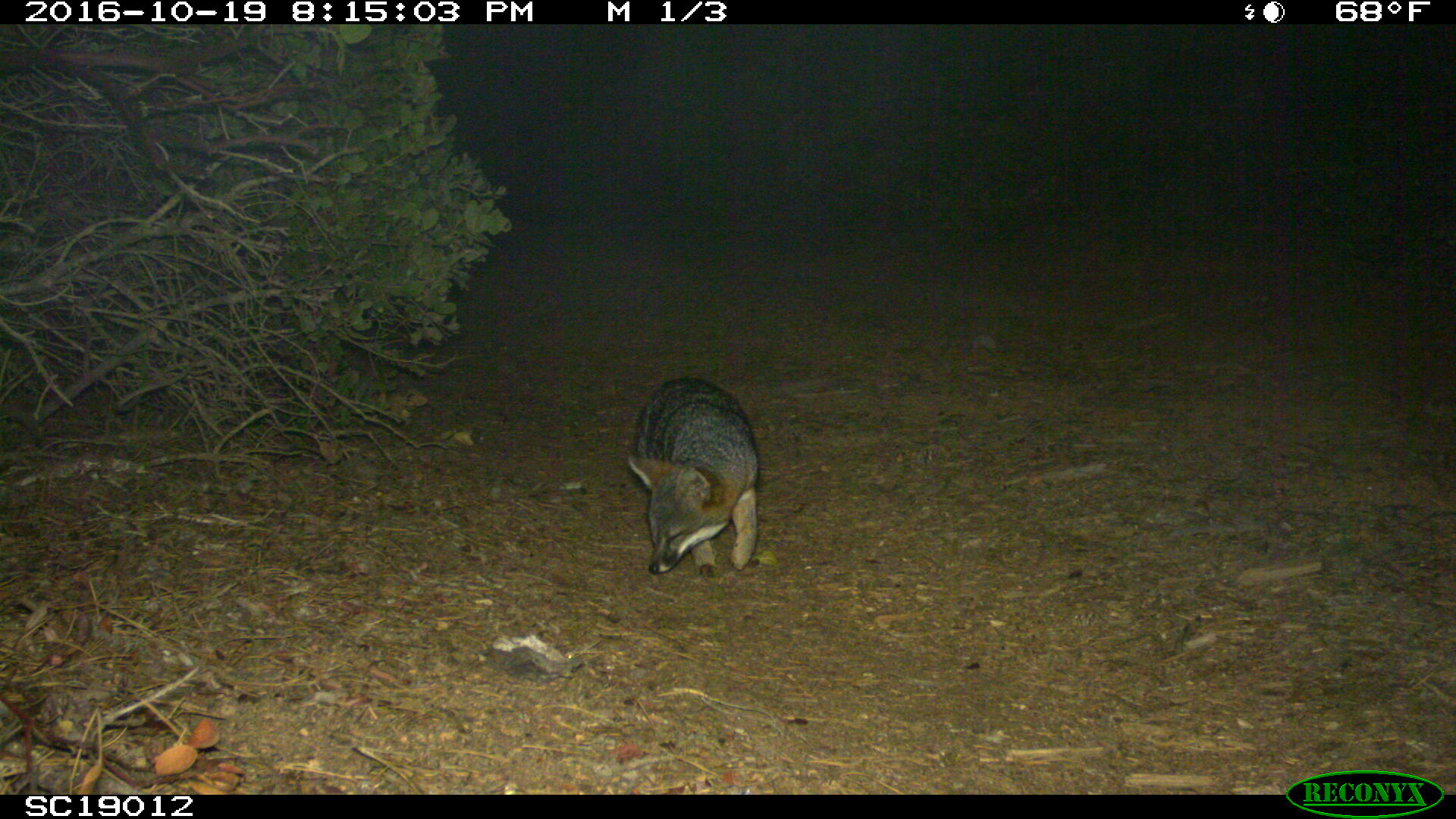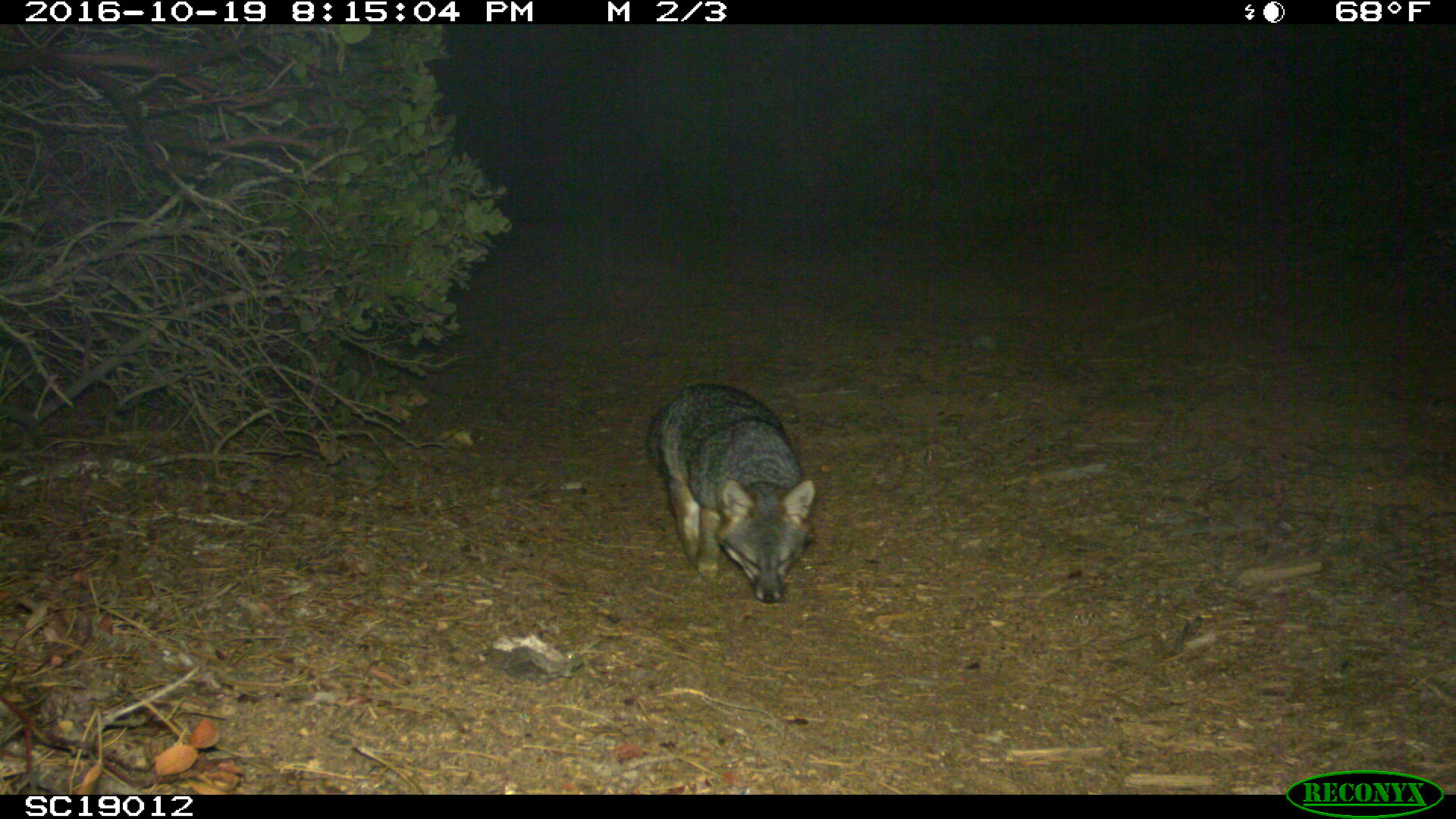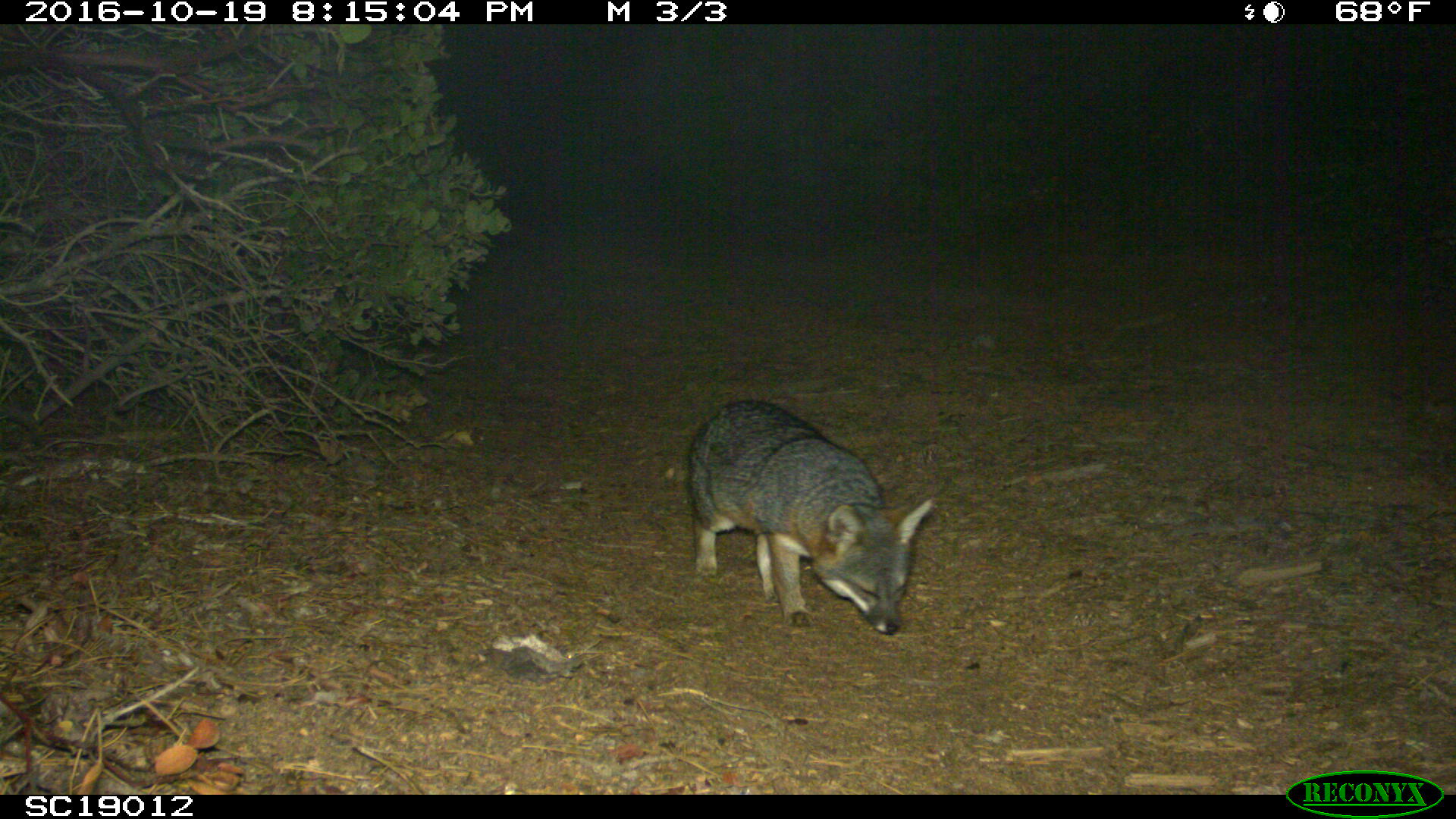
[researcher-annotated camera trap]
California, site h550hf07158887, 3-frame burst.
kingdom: Animalia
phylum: Chordata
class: Mammalia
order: Carnivora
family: Canidae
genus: Urocyon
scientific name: Urocyon littoralis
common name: island fox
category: fox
Fox (island fox) (Urocyon littoralis).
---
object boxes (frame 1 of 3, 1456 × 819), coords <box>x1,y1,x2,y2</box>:
fox: <box>626,375,758,575</box>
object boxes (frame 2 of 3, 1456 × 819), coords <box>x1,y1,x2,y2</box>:
fox: <box>646,382,815,604</box>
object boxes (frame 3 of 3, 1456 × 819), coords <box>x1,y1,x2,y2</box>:
fox: <box>686,397,938,634</box>